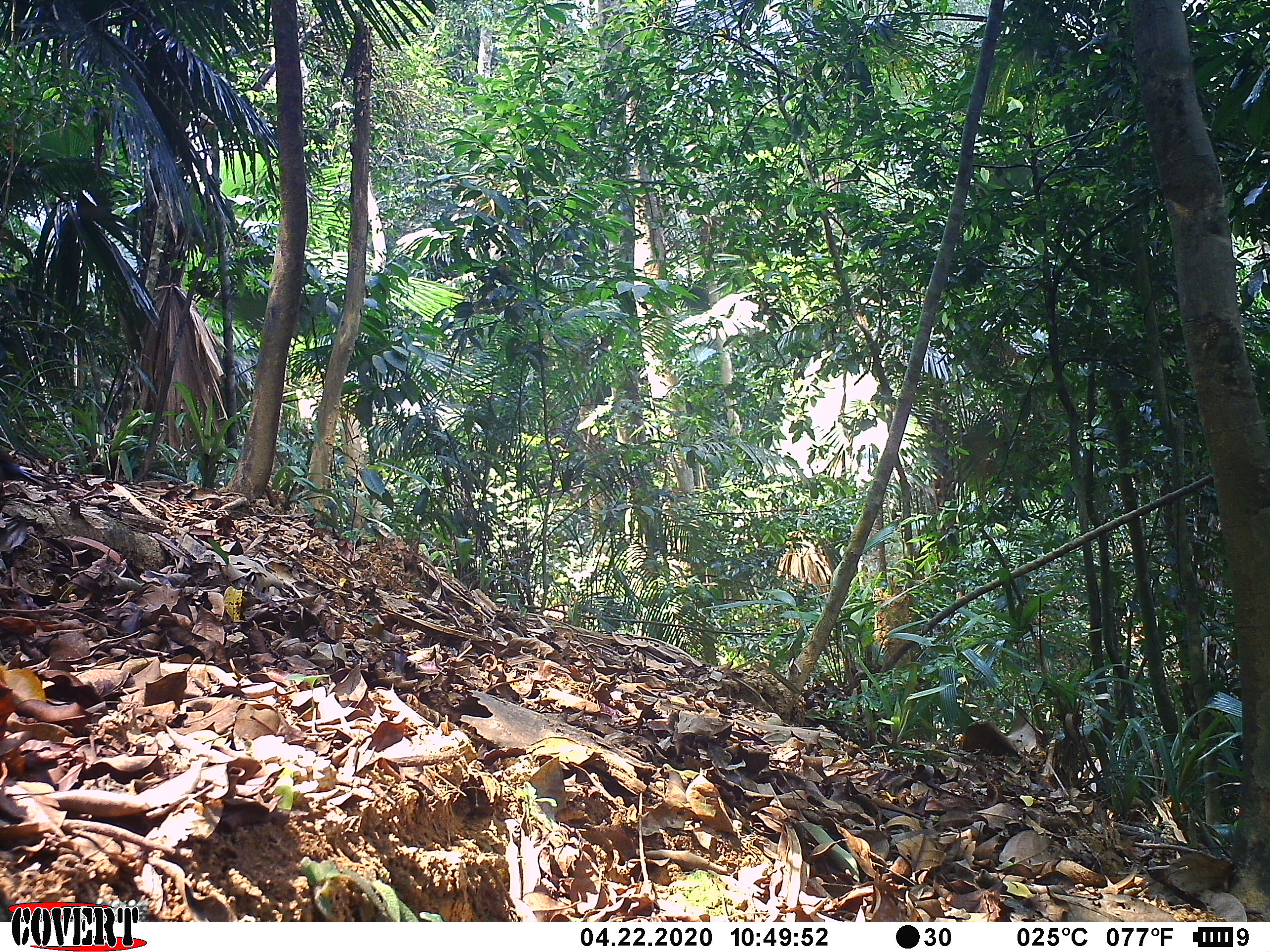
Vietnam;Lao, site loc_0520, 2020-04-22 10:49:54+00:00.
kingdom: Animalia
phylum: Chordata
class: Aves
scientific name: Aves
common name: bird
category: unidentified bird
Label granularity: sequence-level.